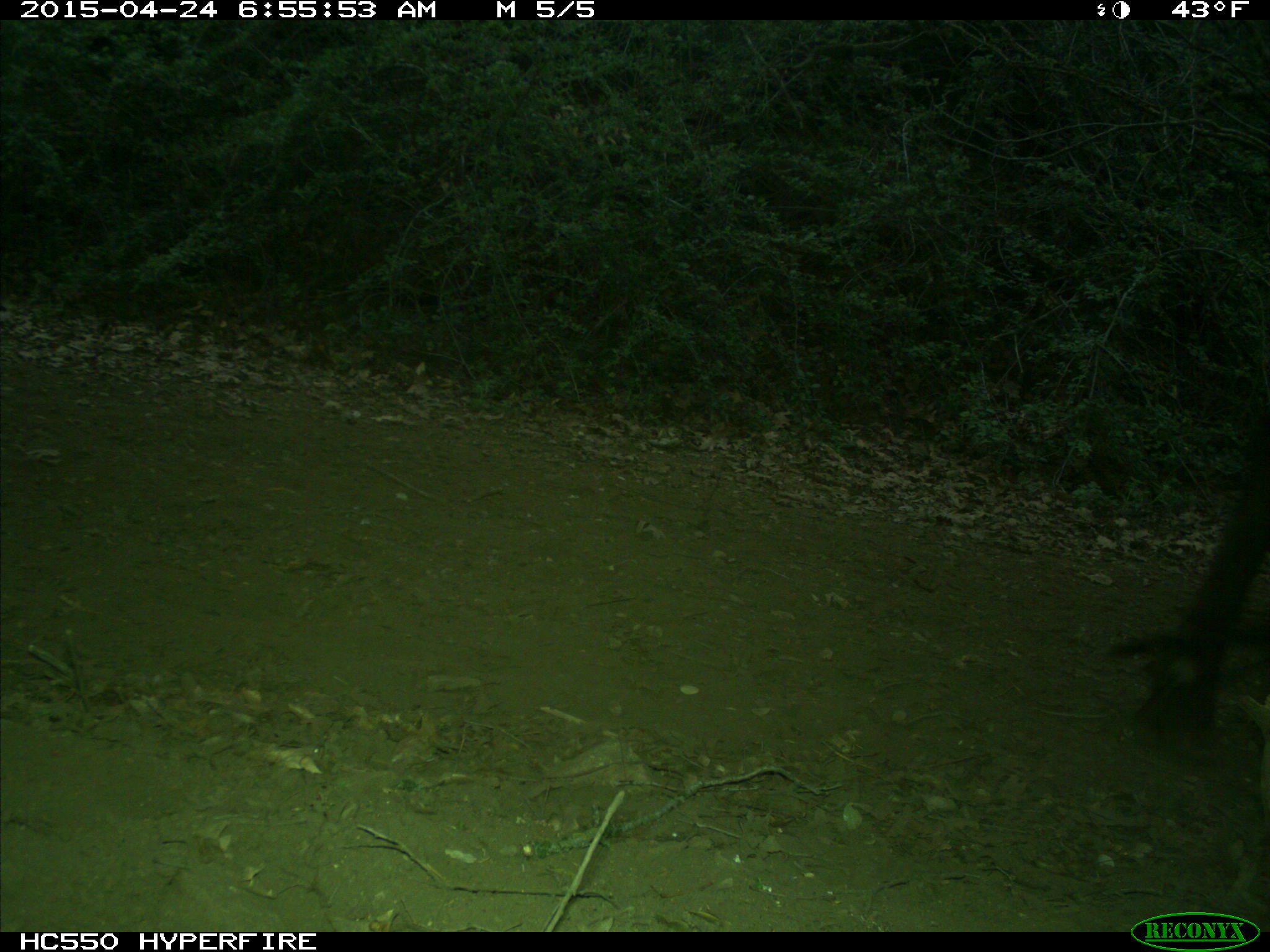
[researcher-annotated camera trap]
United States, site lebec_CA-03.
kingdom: Animalia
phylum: Chordata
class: Mammalia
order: Artiodactyla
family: Bovidae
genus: Bos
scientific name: Bos taurus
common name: domestic cow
Bos taurus (domestic cow).